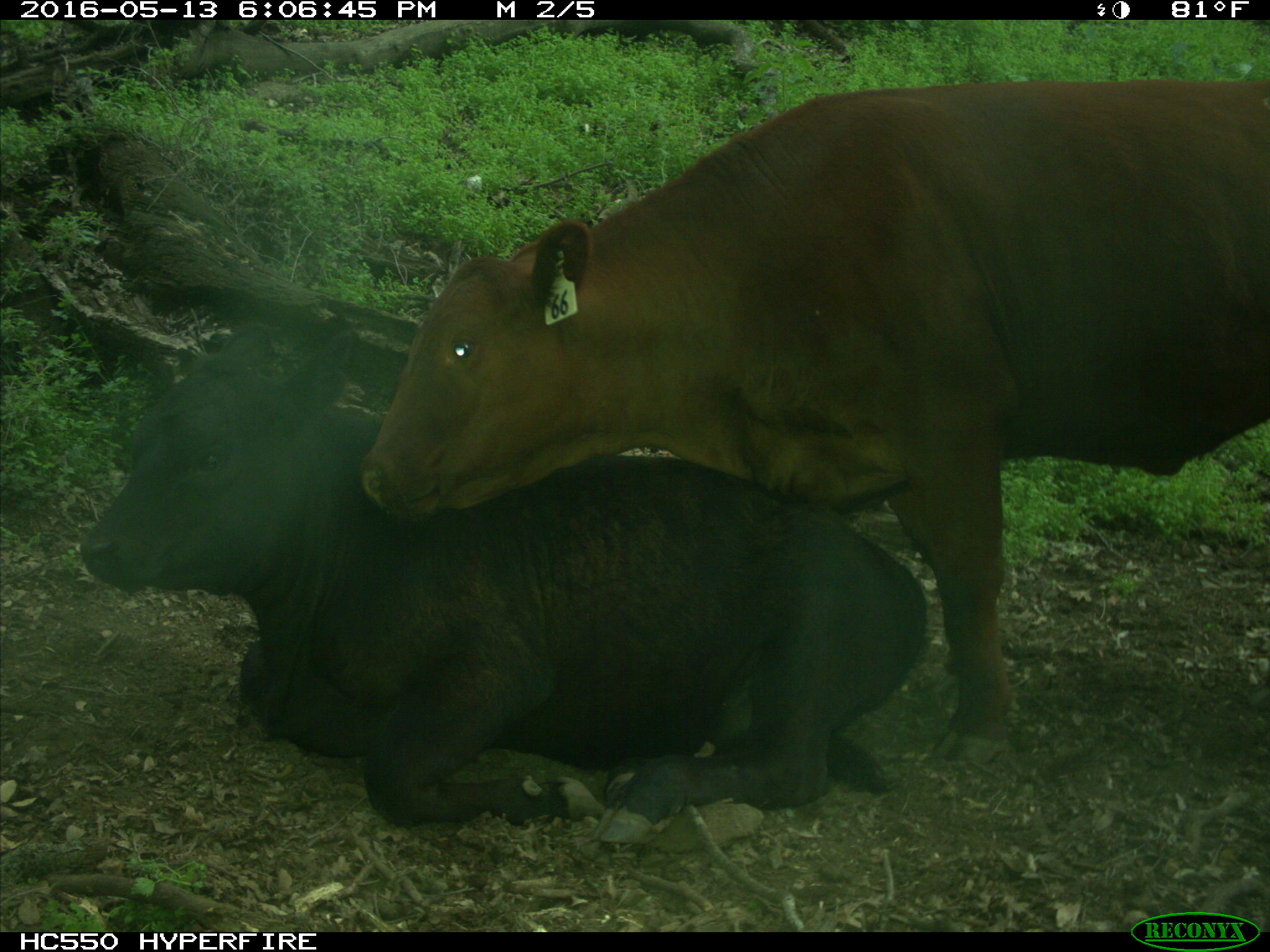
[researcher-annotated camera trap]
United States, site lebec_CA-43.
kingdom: Animalia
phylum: Chordata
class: Mammalia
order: Artiodactyla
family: Bovidae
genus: Bos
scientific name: Bos taurus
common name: domestic cow